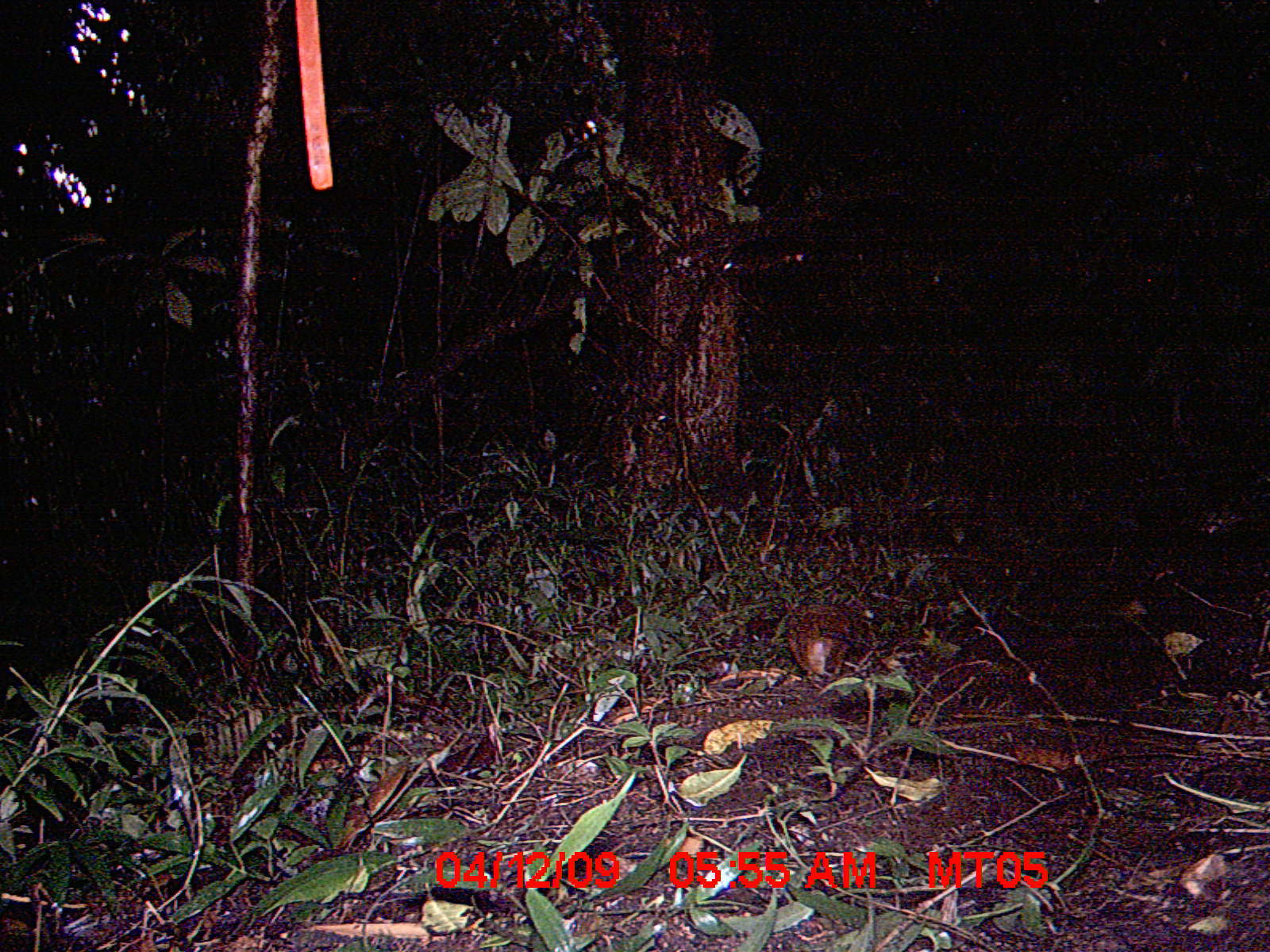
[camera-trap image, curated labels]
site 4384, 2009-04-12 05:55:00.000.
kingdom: Animalia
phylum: Chordata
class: Mammalia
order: Rodentia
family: Nesomyidae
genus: Nesomys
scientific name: Nesomys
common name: nesomys rodents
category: nesomys sp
Nesomys sp (nesomys rodents) (Nesomys), count 1.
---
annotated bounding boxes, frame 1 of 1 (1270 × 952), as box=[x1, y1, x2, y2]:
nesomys sp: box=[783, 595, 875, 682]